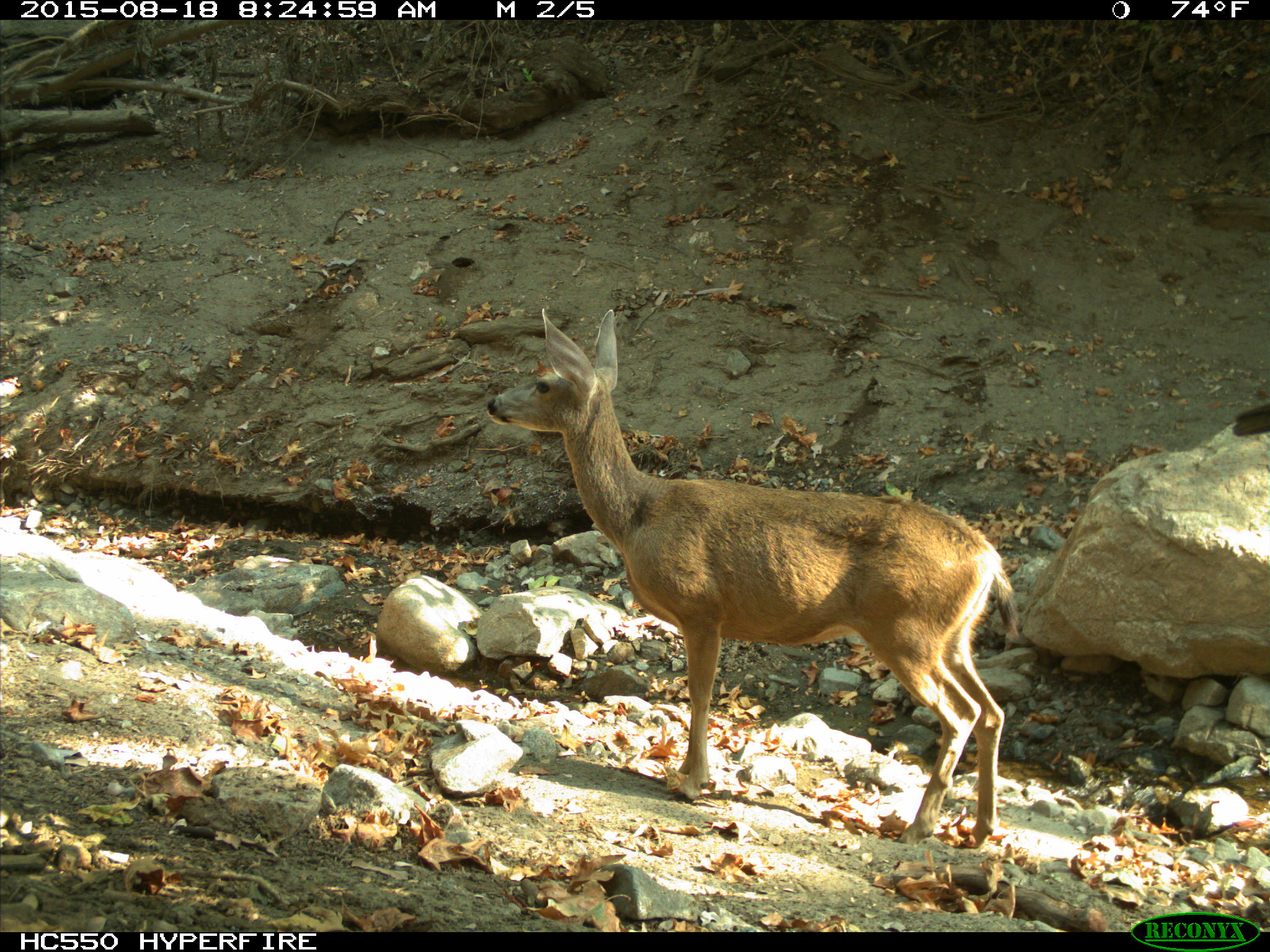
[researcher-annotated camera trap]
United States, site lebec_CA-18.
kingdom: Animalia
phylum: Chordata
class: Mammalia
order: Artiodactyla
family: Cervidae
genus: Odocoileus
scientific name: Odocoileus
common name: deer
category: unidentified deer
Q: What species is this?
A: Unidentified deer (deer) (Odocoileus).